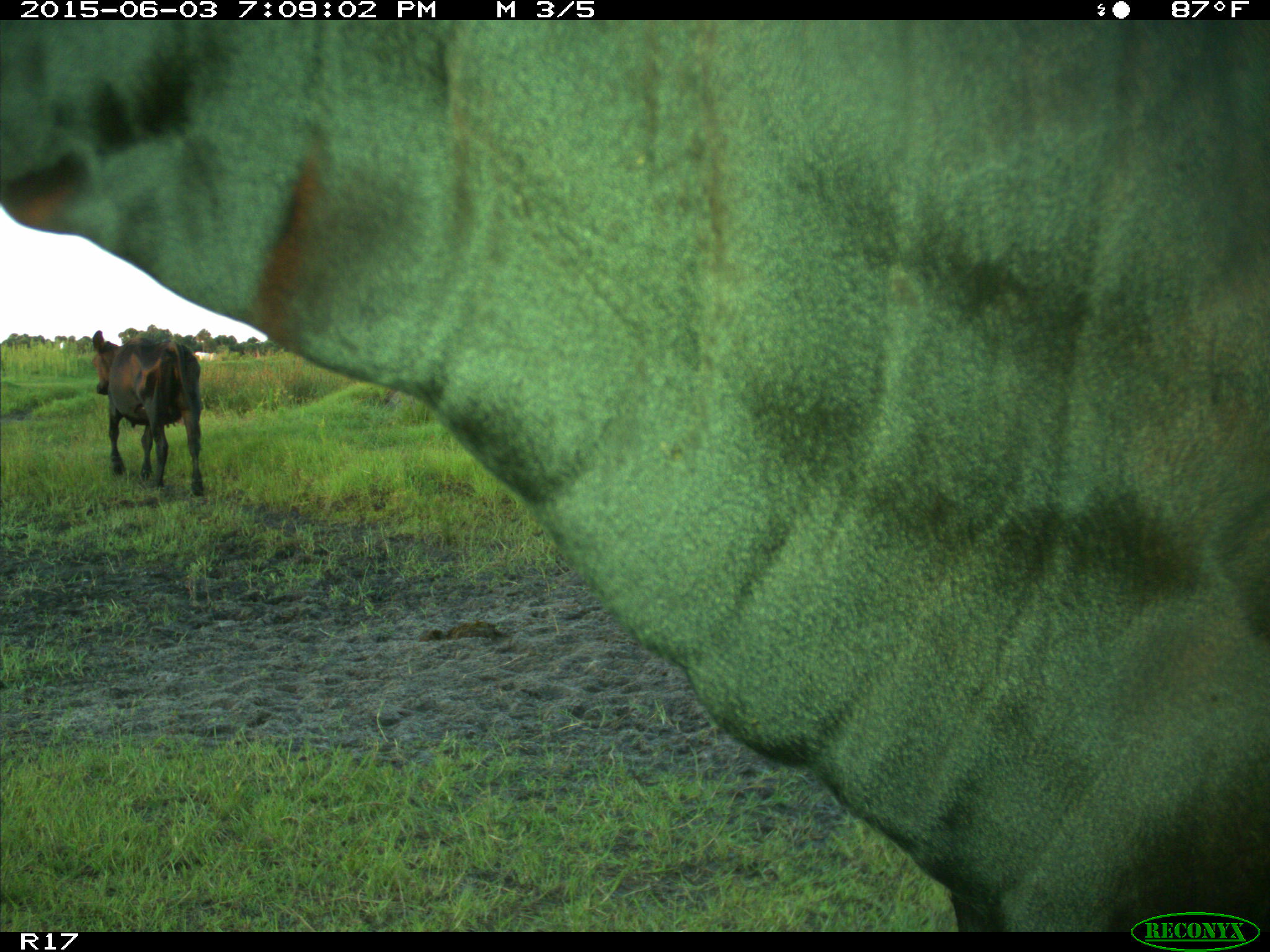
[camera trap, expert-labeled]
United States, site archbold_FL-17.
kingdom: Animalia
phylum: Chordata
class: Mammalia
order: Artiodactyla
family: Bovidae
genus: Bos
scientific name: Bos taurus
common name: domestic cow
Bos taurus (domestic cow).